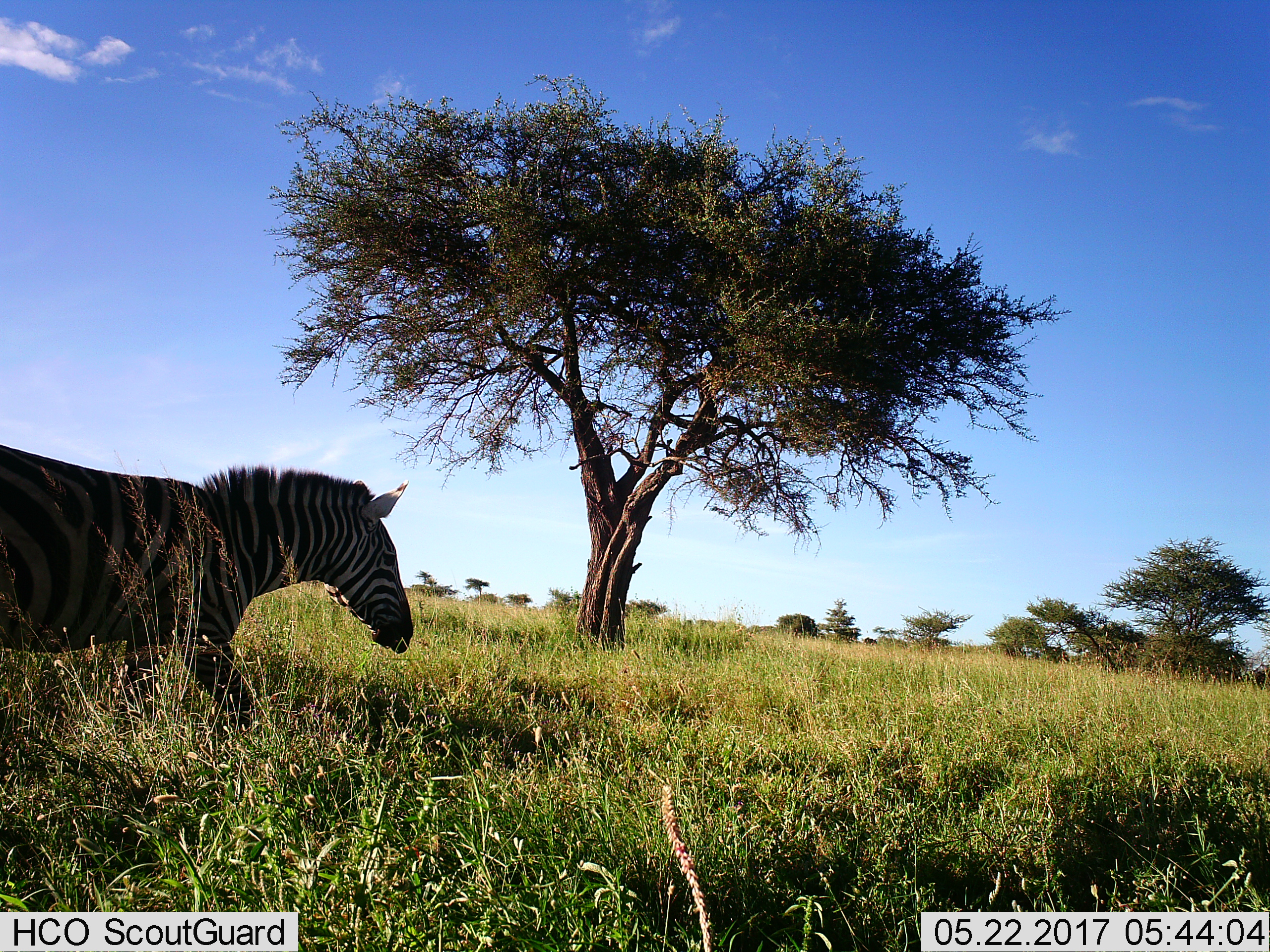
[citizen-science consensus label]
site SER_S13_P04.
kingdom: Animalia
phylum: Chordata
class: Mammalia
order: Perissodactyla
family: Equidae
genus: Equus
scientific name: Equus quagga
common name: plains zebra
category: zebraplains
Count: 1.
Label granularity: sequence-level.